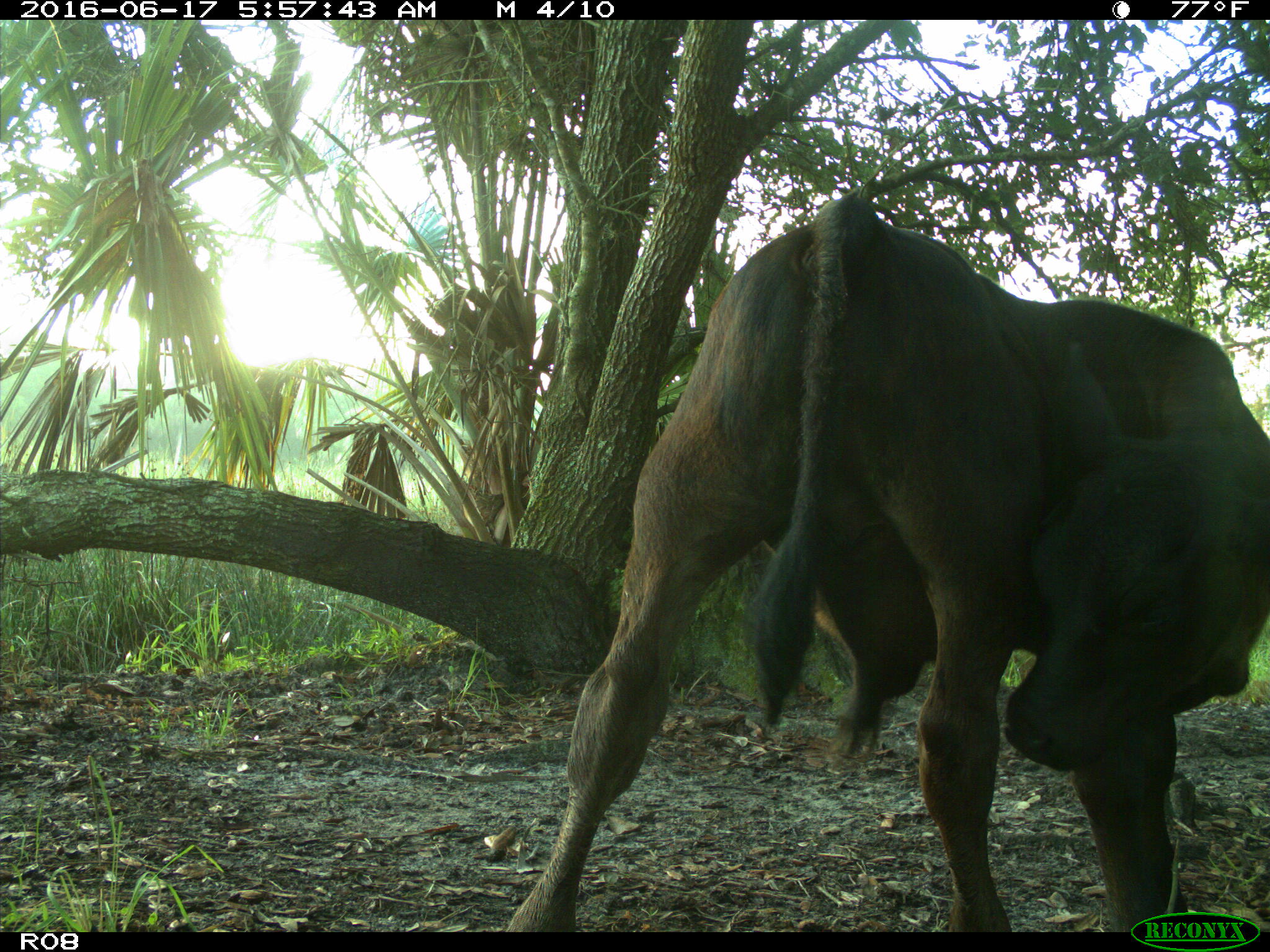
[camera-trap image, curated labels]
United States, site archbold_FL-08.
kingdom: Animalia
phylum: Chordata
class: Mammalia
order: Artiodactyla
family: Bovidae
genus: Bos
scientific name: Bos taurus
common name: domestic cow